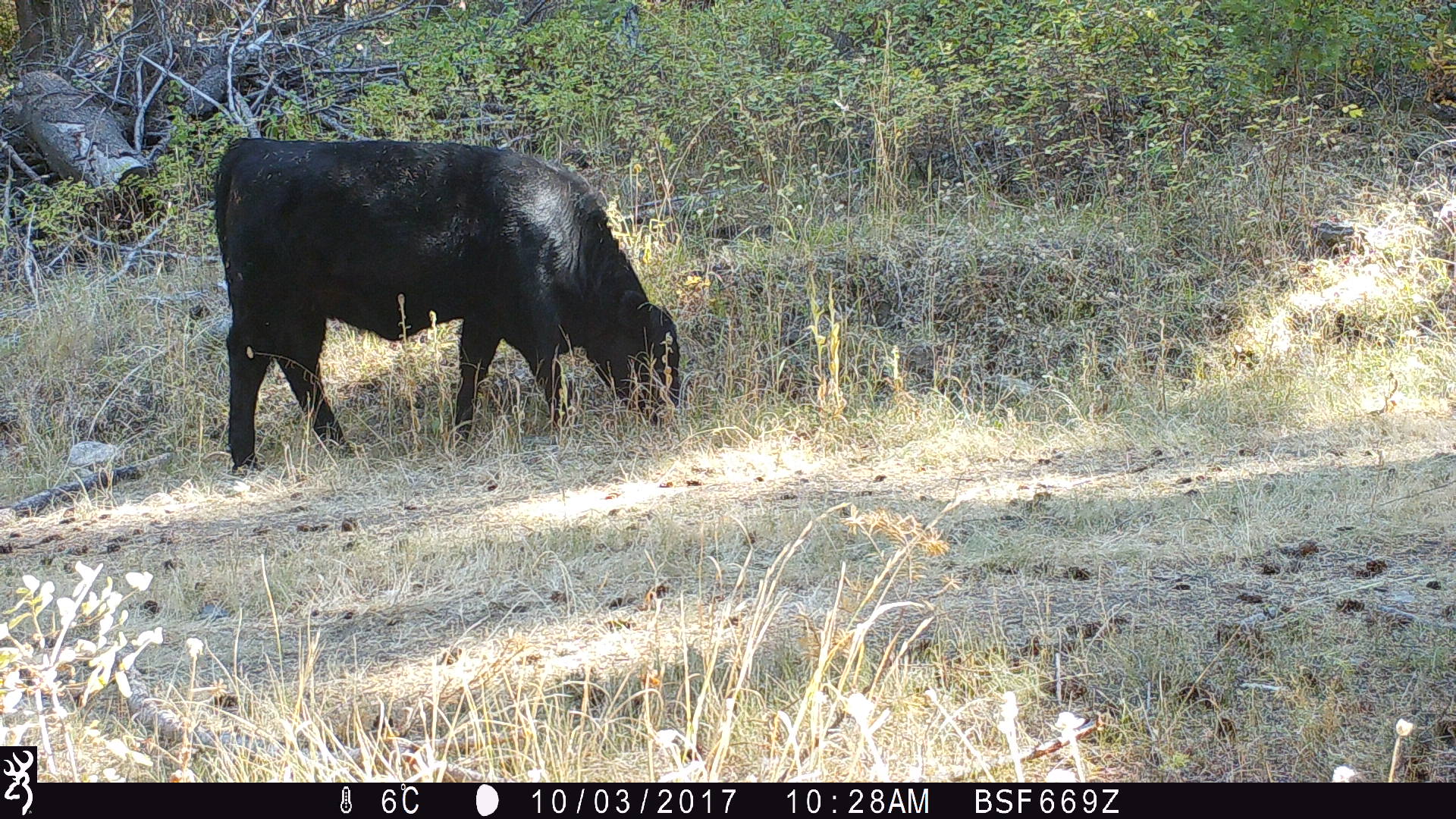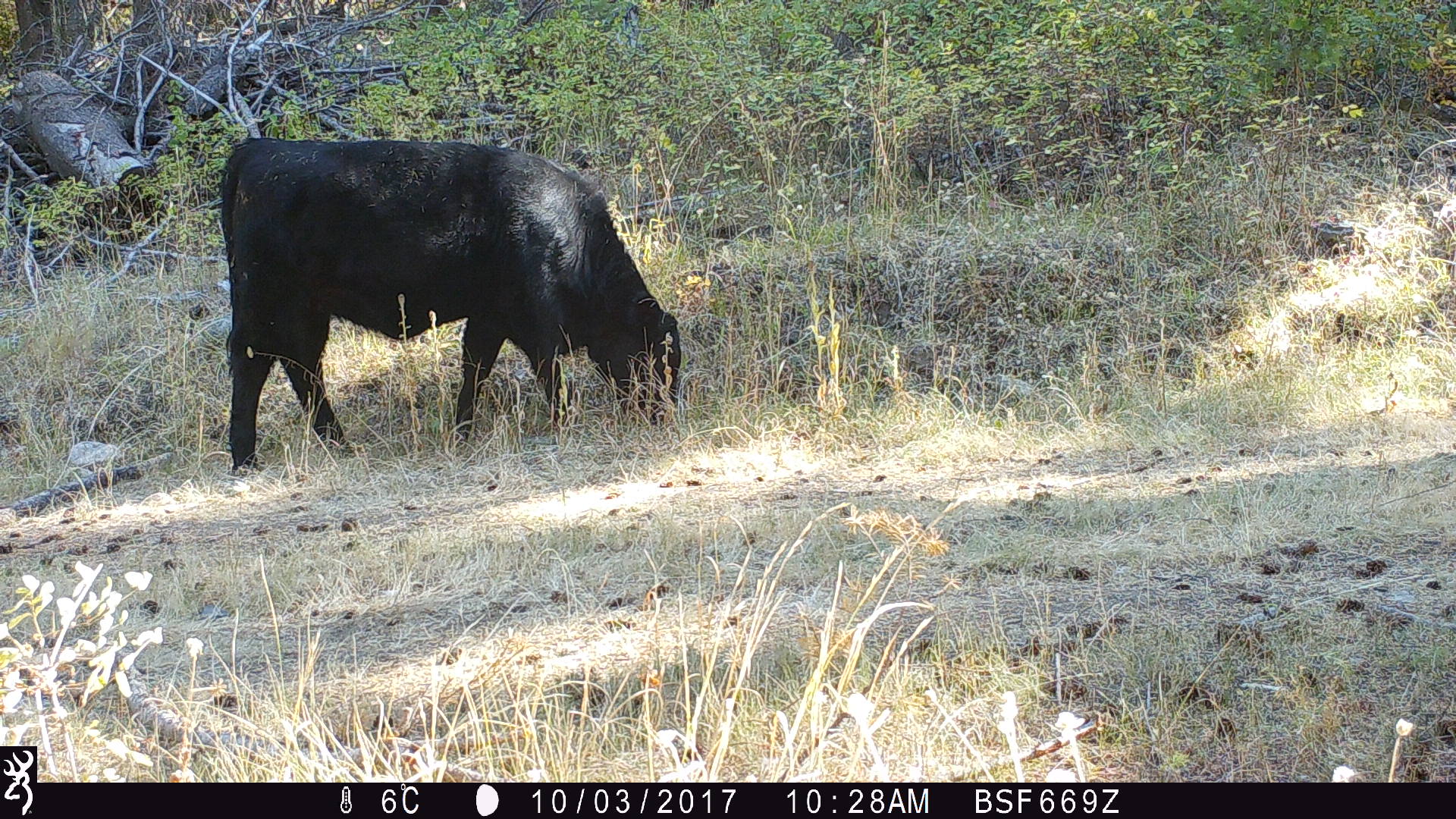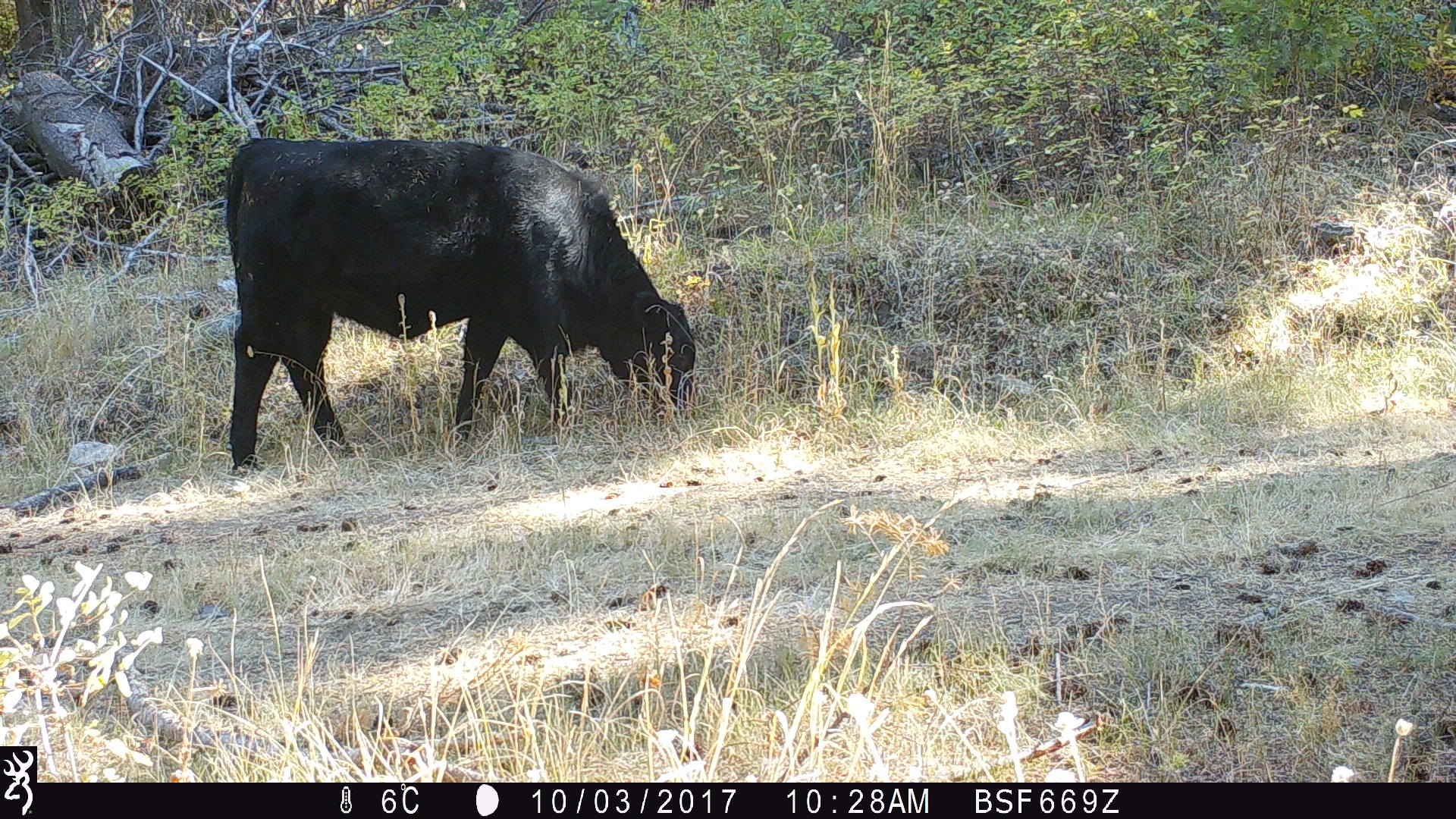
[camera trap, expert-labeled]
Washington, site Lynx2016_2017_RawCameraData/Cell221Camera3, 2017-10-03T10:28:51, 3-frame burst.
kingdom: Animalia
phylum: Chordata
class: Mammalia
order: Artiodactyla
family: Bovidae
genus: Bos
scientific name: Bos taurus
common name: domestic cattle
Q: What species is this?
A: Domestic cattle (Bos taurus).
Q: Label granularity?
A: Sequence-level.